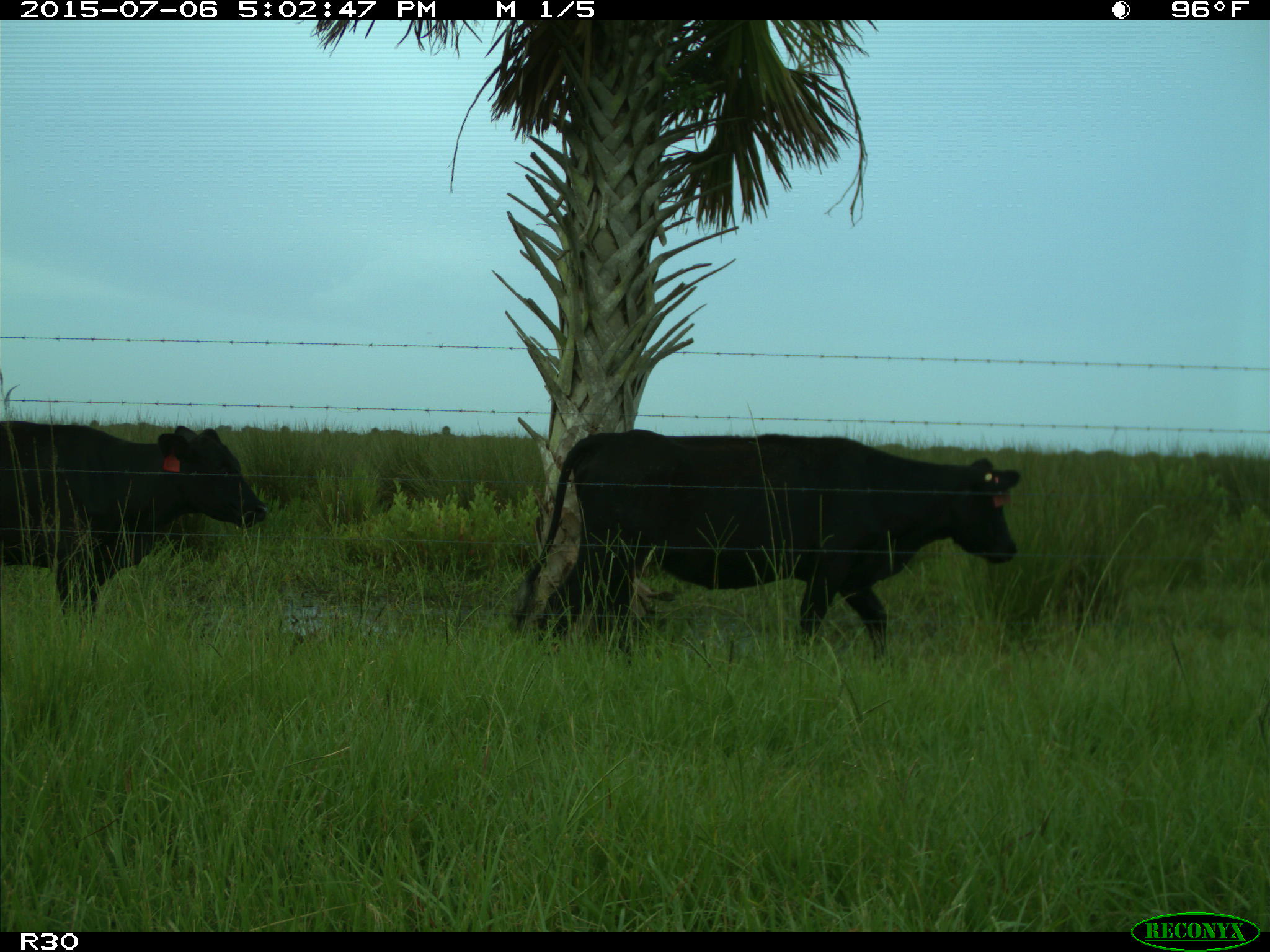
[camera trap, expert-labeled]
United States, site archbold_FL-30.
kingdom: Animalia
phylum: Chordata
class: Mammalia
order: Artiodactyla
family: Bovidae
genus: Bos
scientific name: Bos taurus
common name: domestic cow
Bos taurus (domestic cow).